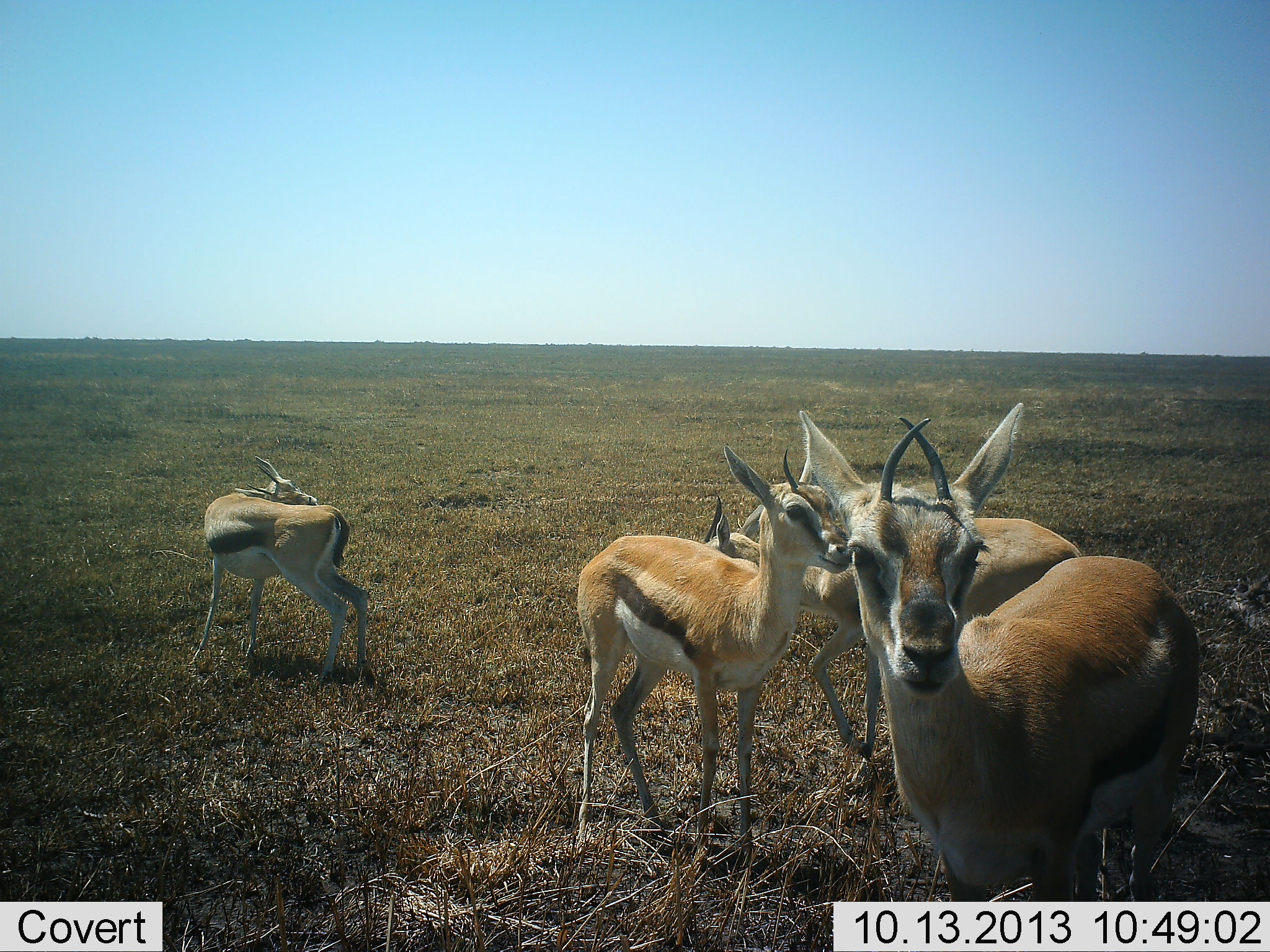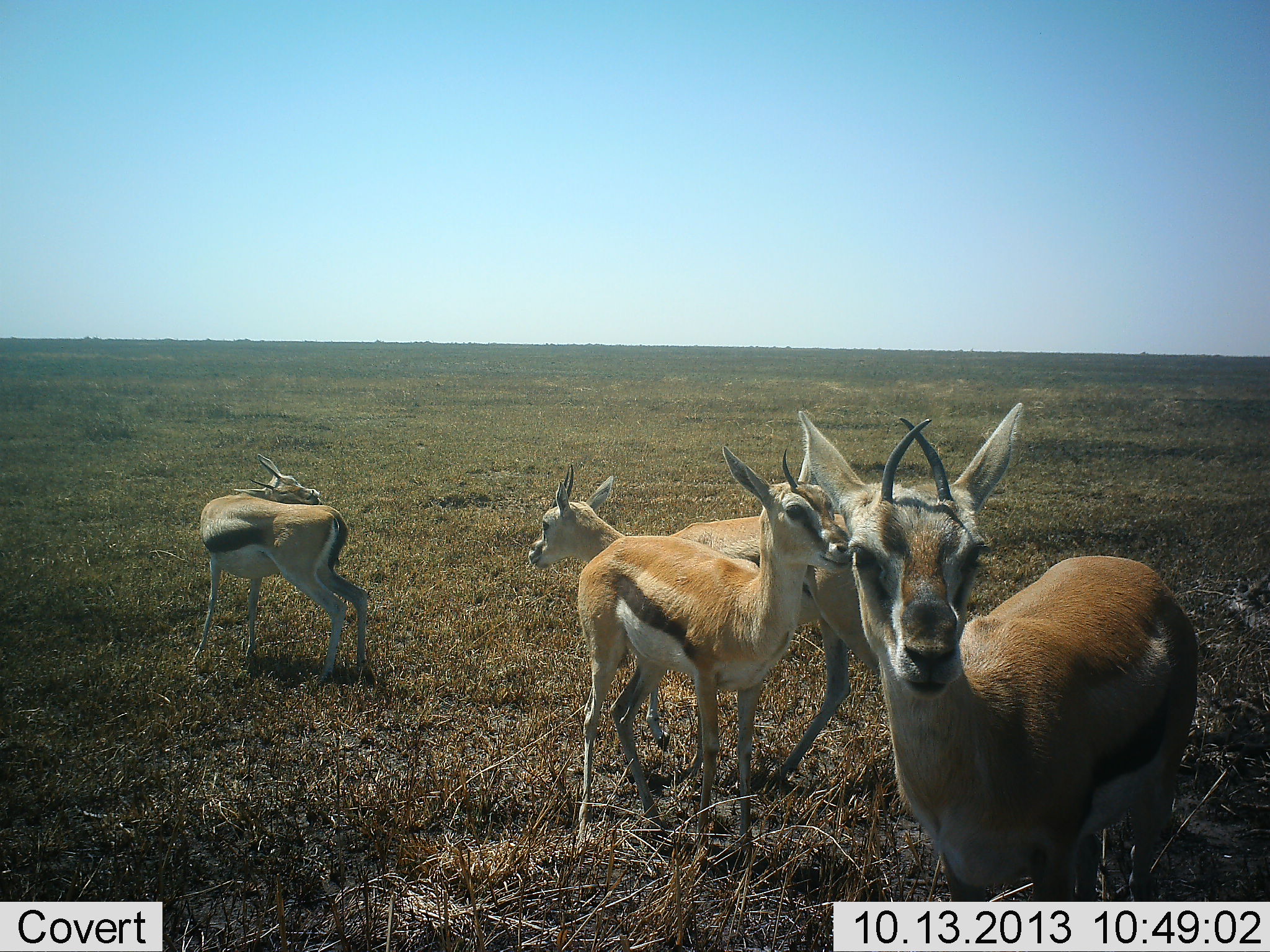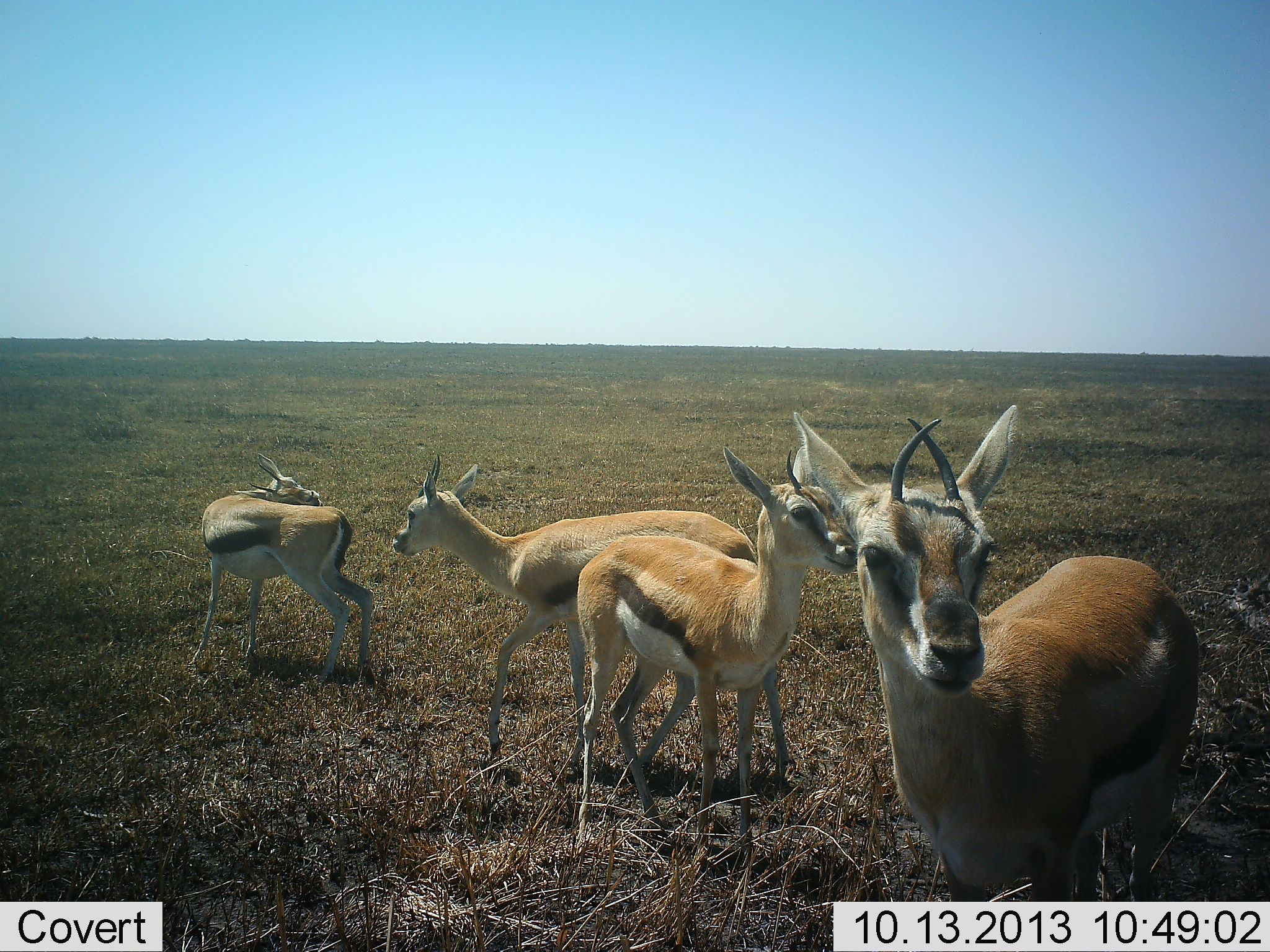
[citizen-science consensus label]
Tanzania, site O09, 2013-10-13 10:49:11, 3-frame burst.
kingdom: Animalia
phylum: Chordata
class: Mammalia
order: Artiodactyla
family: Bovidae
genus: Eudorcas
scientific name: Eudorcas thomsonii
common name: thomson's gazelle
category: gazellethomsons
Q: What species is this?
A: Gazellethomsons (thomson's gazelle) (Eudorcas thomsonii).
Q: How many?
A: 4.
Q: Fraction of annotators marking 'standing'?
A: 94%.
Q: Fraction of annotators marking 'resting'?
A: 0%.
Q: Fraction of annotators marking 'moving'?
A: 59%.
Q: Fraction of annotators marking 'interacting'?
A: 29%.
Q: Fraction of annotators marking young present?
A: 6%.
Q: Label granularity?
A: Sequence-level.